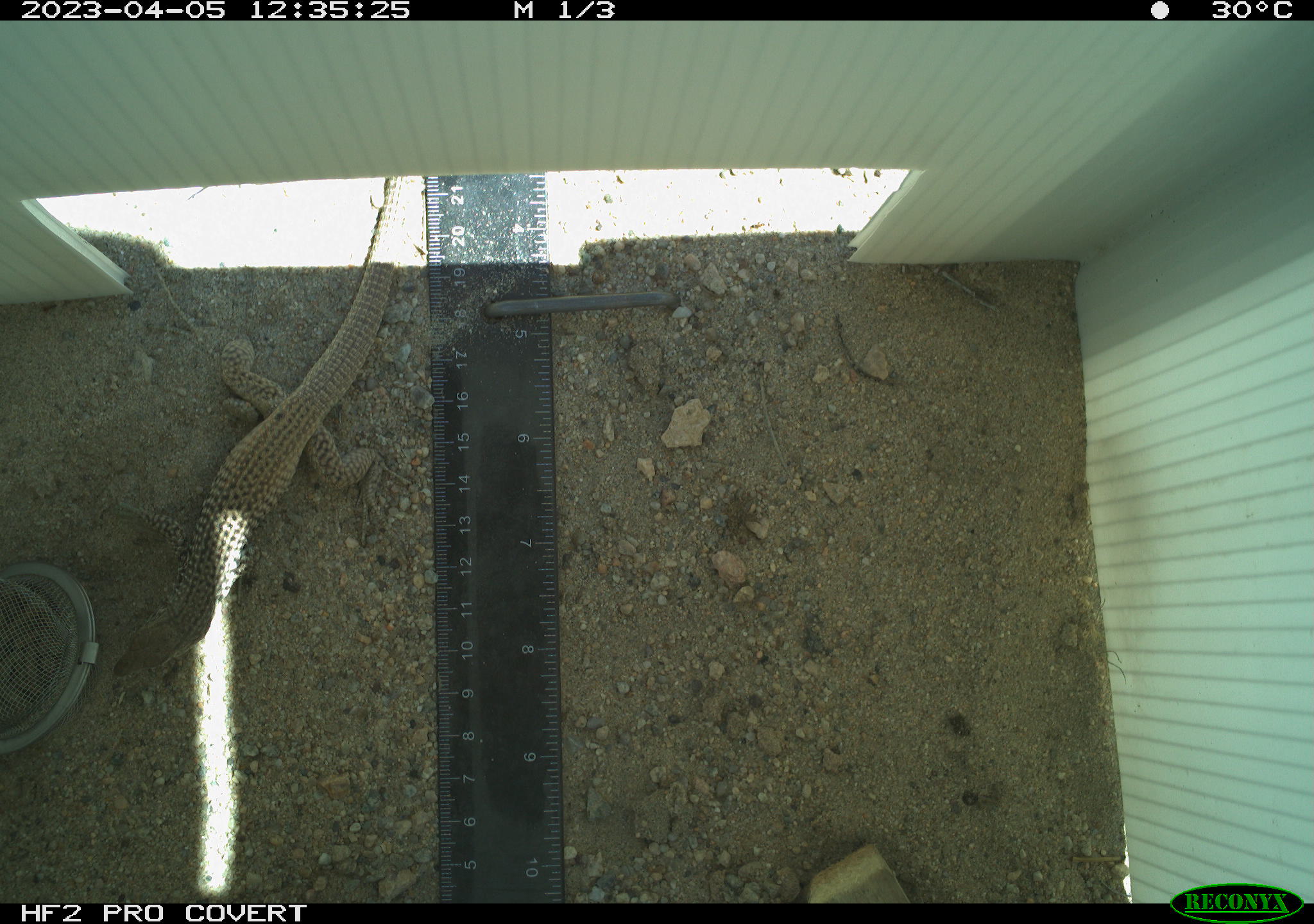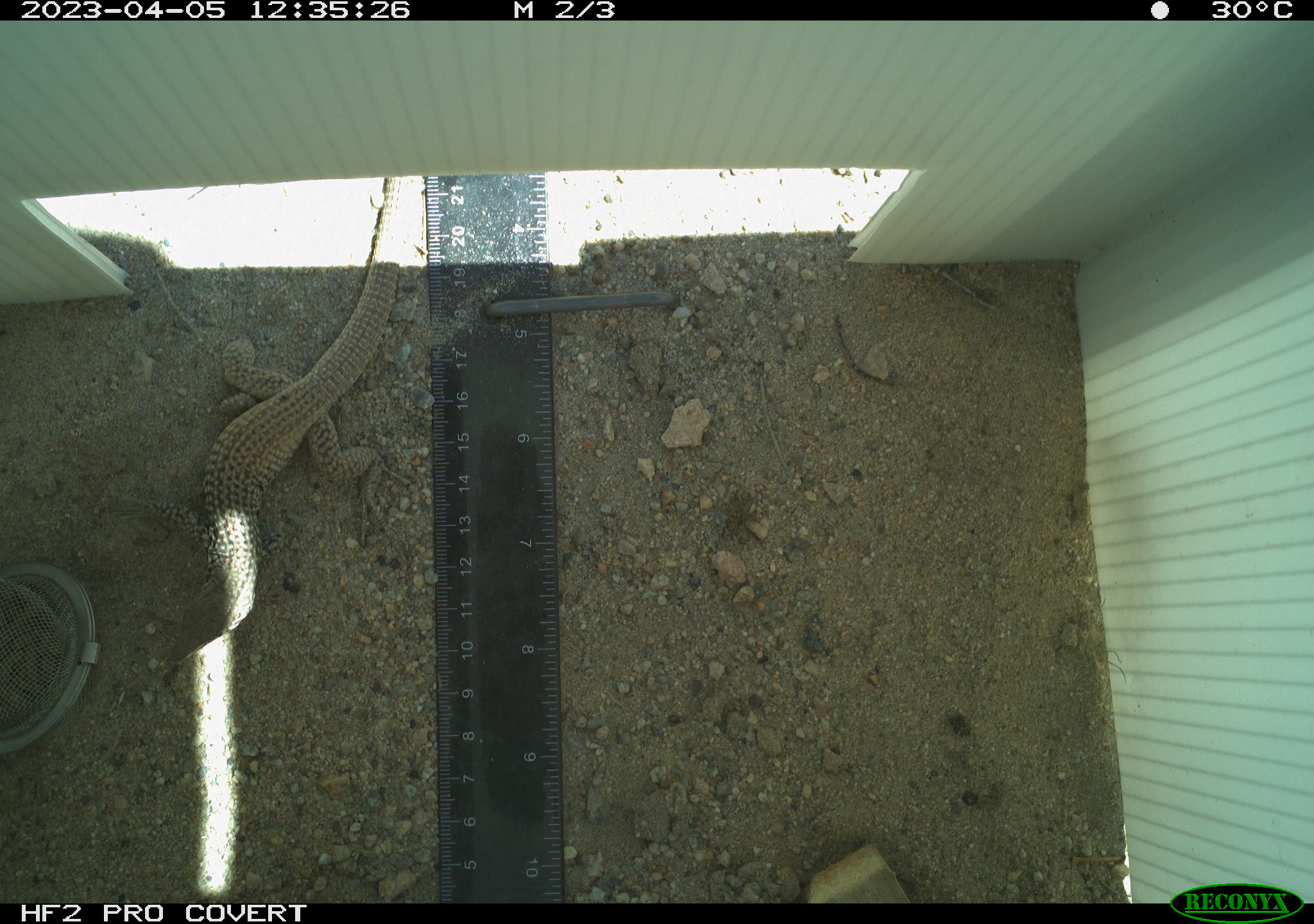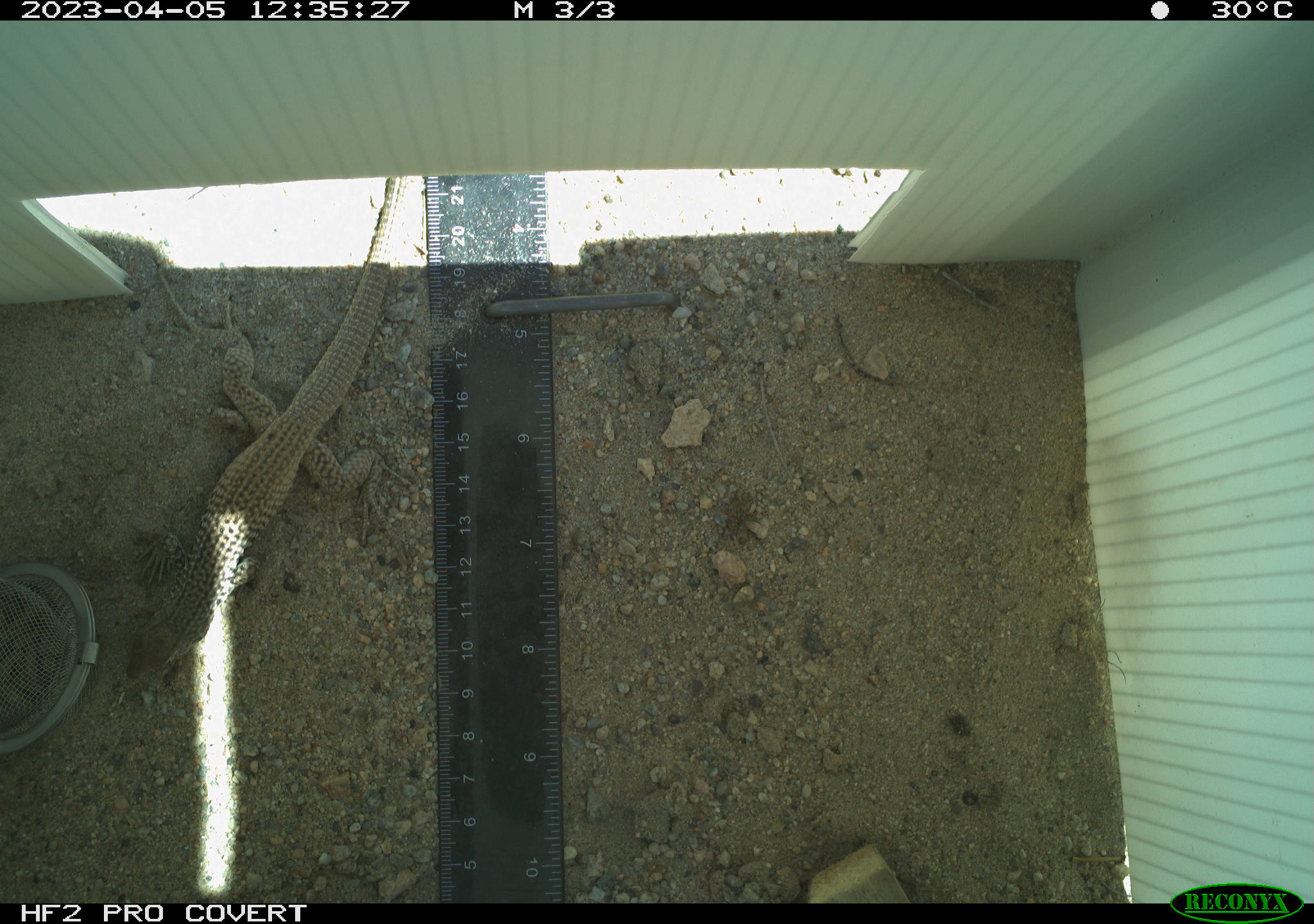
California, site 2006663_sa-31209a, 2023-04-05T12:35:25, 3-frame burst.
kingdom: Animalia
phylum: Chordata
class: Reptilia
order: Squamata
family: Teiidae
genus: Aspidoscelis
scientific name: Aspidoscelis tigris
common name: western whiptail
Western whiptail (Aspidoscelis tigris).